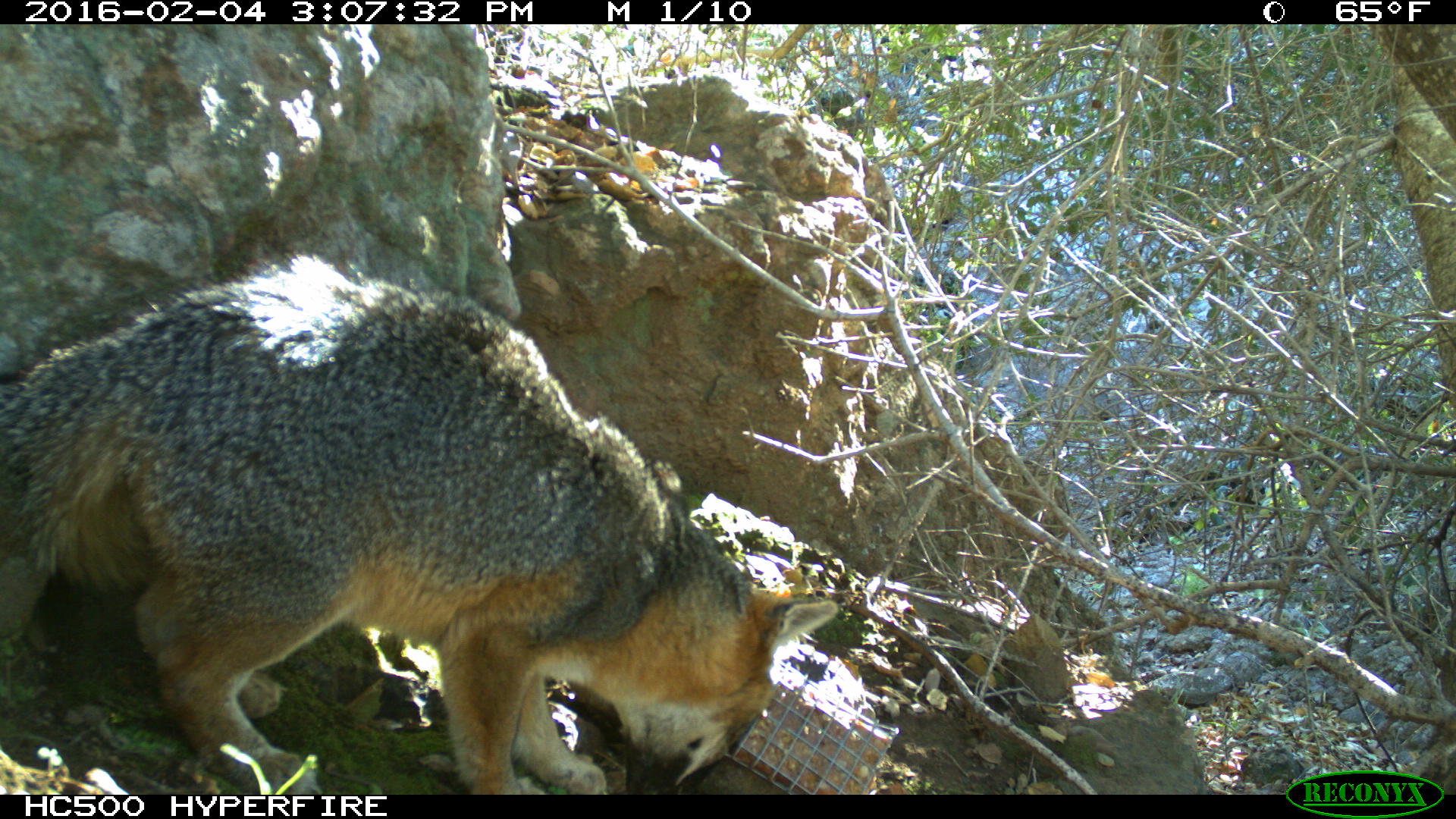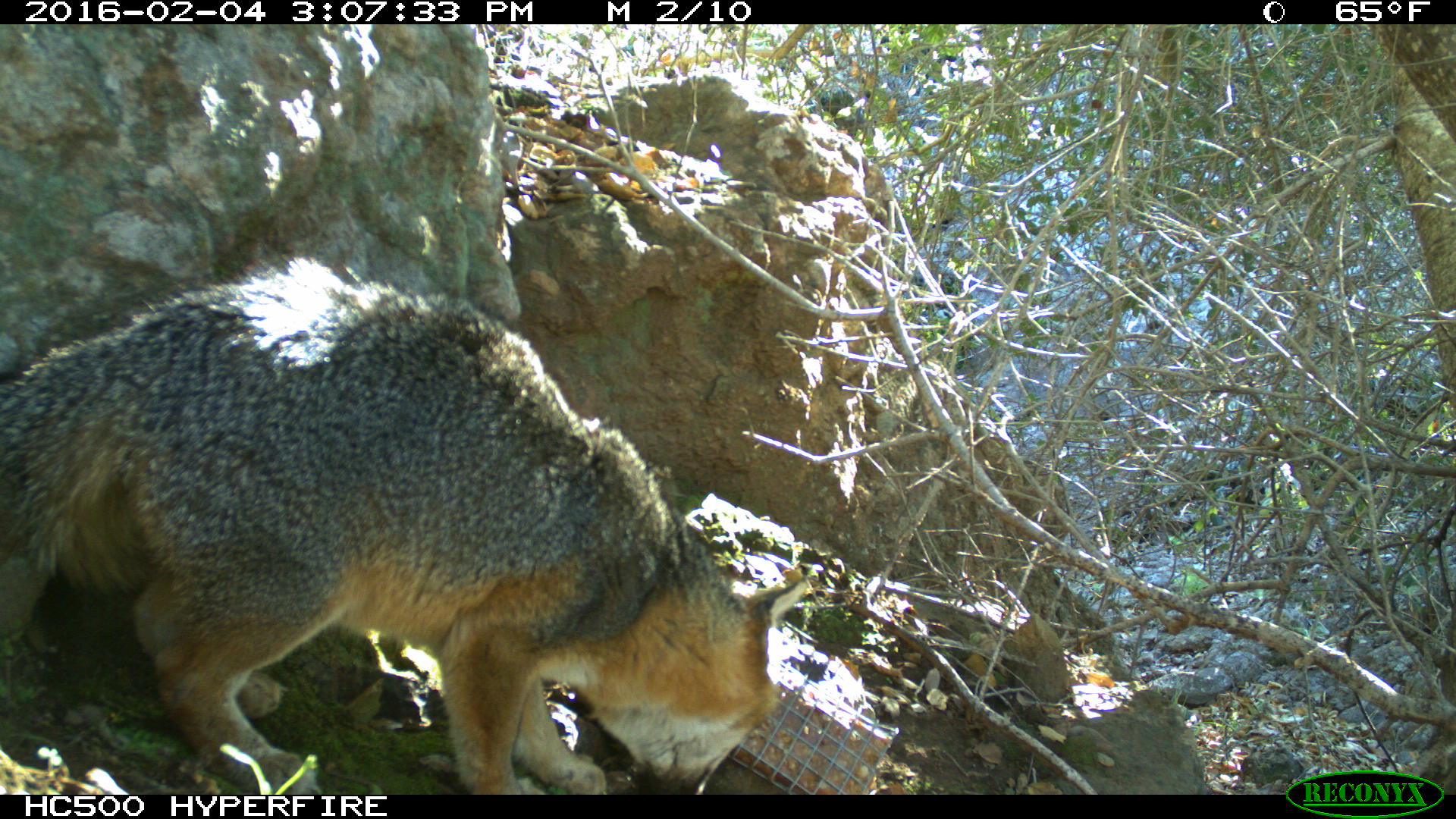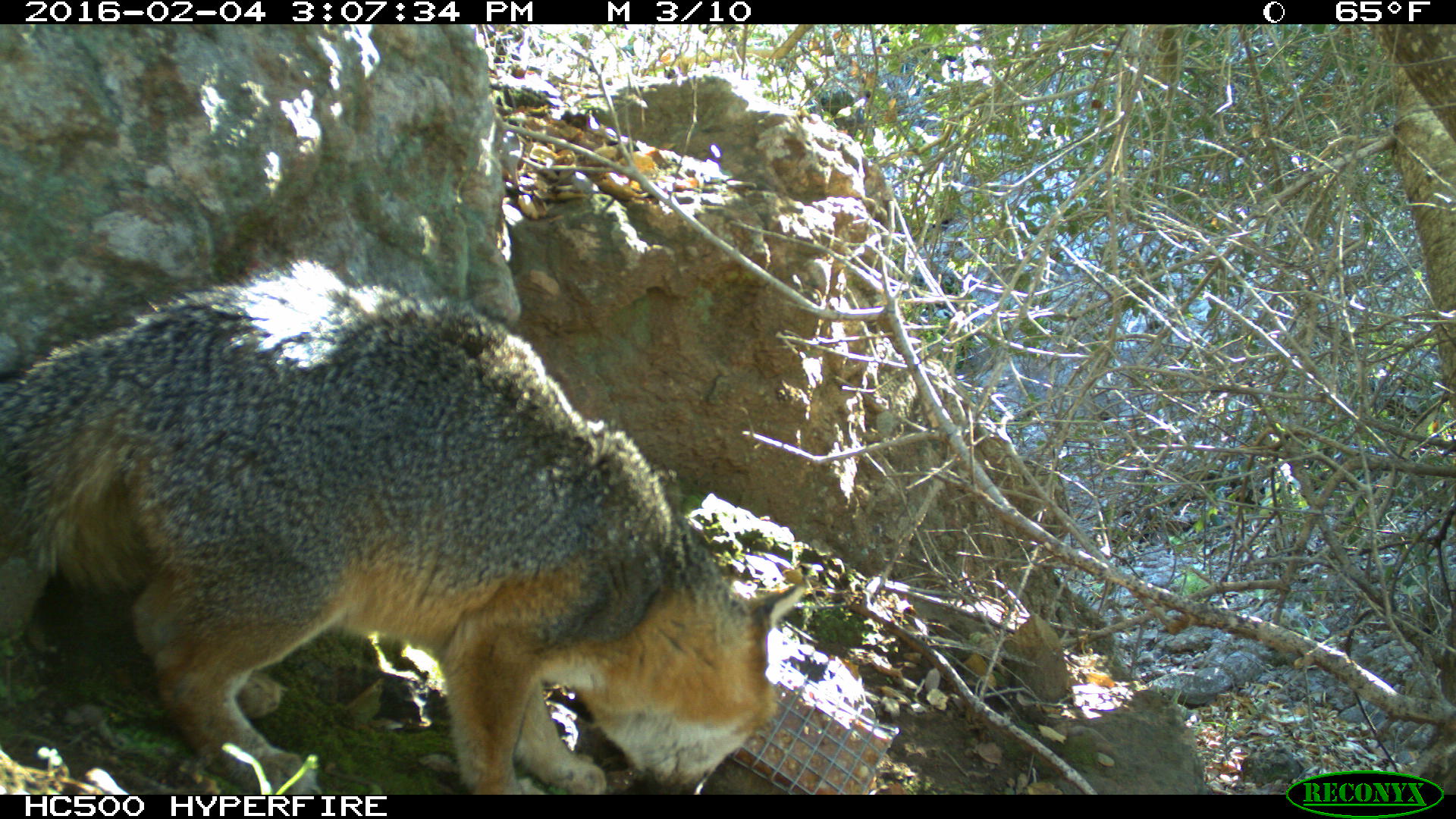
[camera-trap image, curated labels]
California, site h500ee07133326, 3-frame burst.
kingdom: Animalia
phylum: Chordata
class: Mammalia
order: Carnivora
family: Canidae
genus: Urocyon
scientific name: Urocyon littoralis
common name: island fox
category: fox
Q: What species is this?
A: Fox (island fox) (Urocyon littoralis).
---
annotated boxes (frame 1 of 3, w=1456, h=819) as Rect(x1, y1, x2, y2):
fox: Rect(0, 234, 837, 794)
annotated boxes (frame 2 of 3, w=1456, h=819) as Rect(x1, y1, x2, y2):
fox: Rect(0, 246, 804, 794)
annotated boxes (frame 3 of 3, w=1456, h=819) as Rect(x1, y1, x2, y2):
fox: Rect(0, 258, 803, 793)